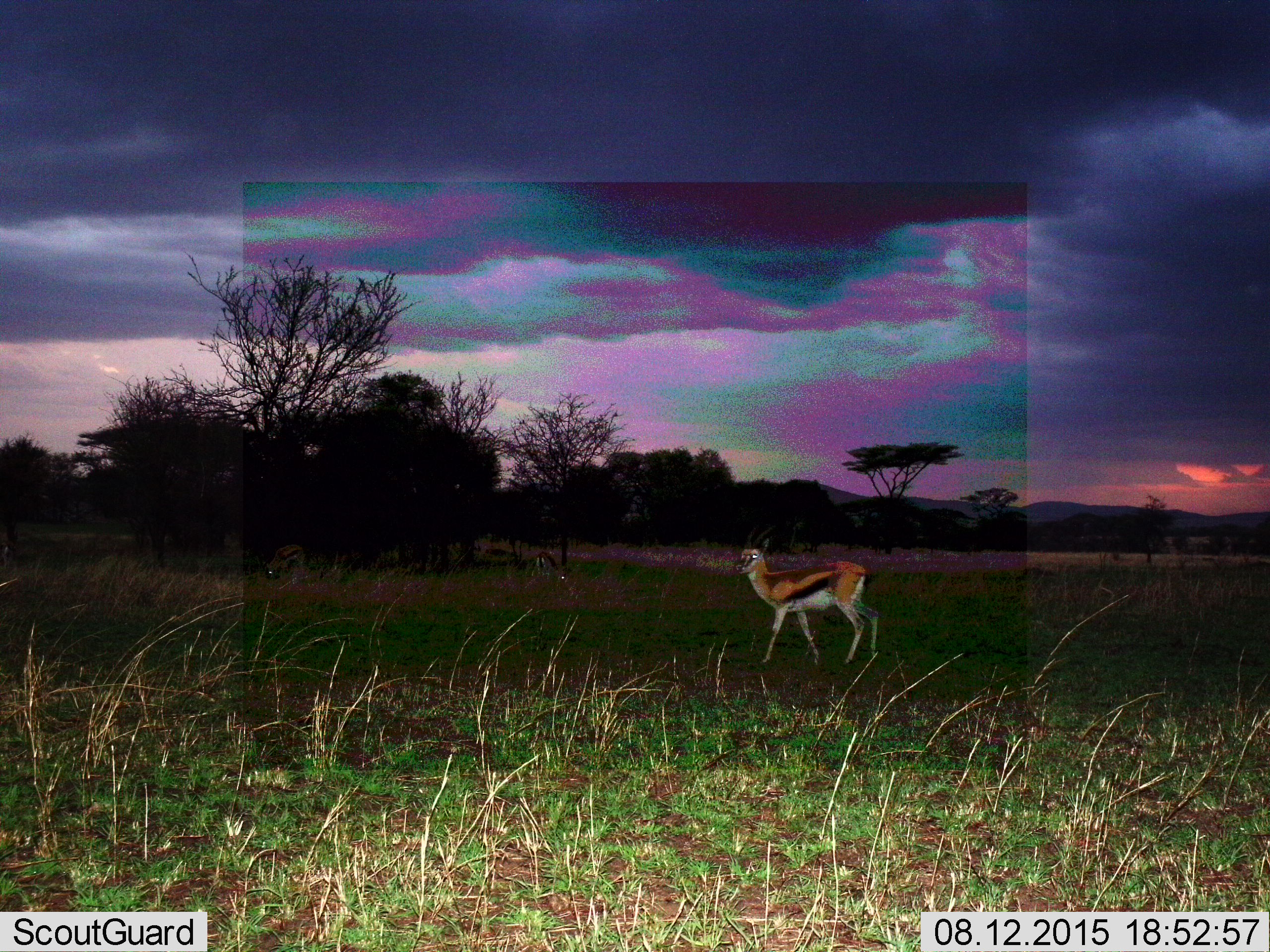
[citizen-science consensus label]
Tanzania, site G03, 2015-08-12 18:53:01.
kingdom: Animalia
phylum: Chordata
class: Mammalia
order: Artiodactyla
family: Bovidae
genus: Eudorcas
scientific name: Eudorcas thomsonii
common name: thomson's gazelle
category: gazellethomsons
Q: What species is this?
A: Gazellethomsons (thomson's gazelle) (Eudorcas thomsonii).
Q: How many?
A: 2.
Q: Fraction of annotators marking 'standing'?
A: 56%.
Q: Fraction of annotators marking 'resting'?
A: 0%.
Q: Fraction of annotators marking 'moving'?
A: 50%.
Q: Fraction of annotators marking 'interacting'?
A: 0%.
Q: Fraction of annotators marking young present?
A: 0%.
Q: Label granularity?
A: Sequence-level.